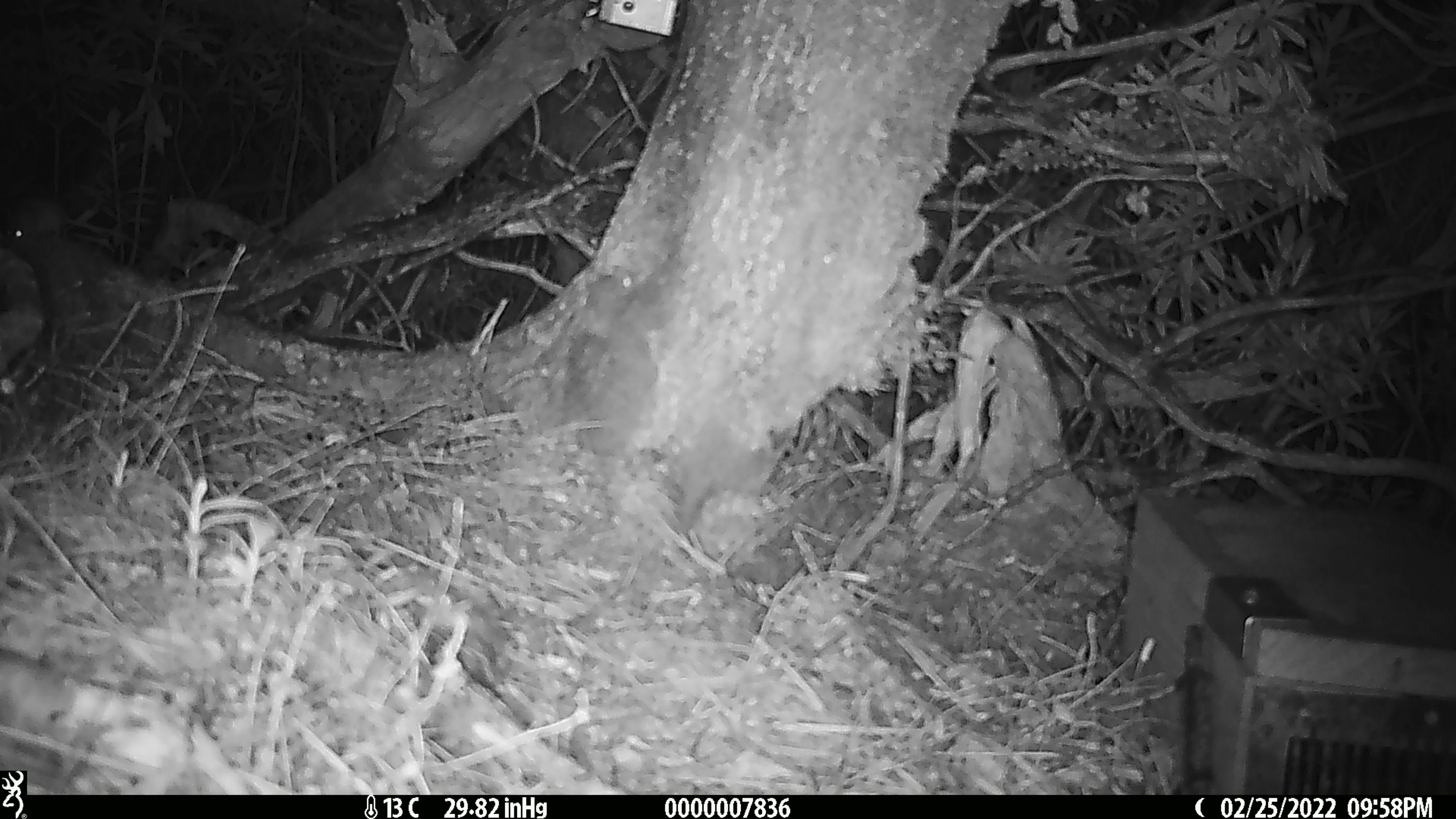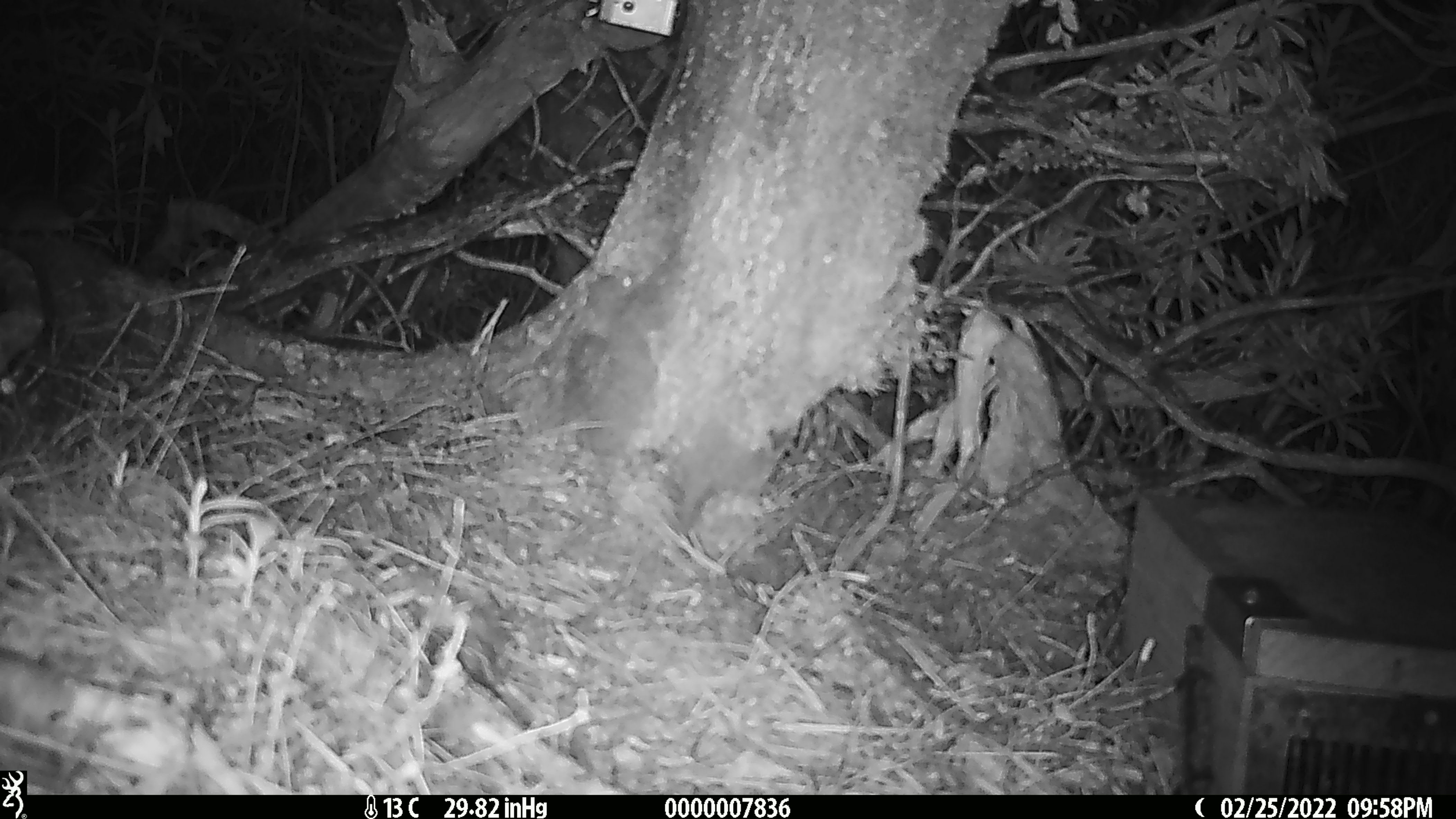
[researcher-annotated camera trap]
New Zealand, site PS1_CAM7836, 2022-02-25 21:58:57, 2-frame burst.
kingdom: Animalia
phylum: Chordata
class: Mammalia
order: Rodentia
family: Muridae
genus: Mus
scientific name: Mus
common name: mouse